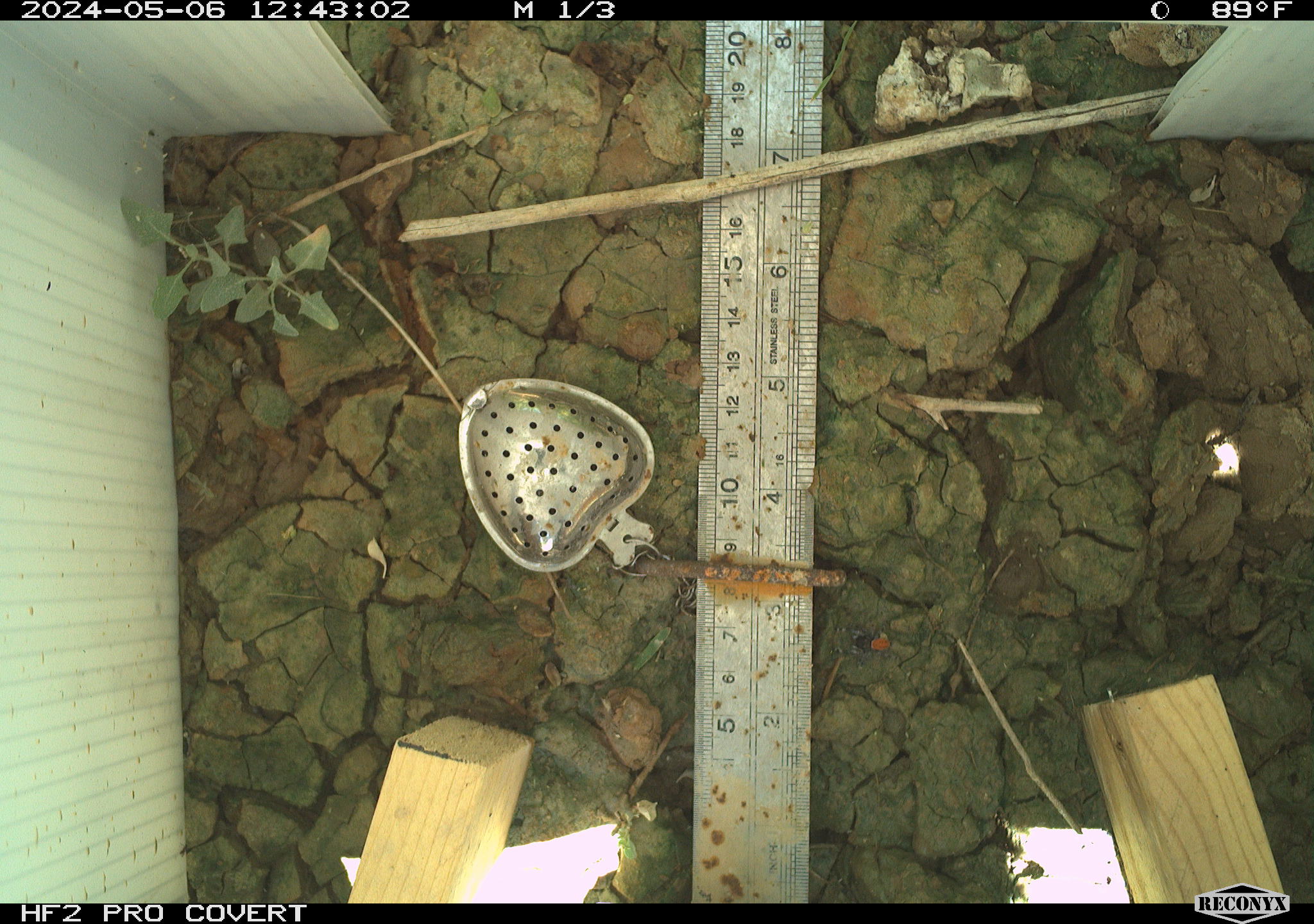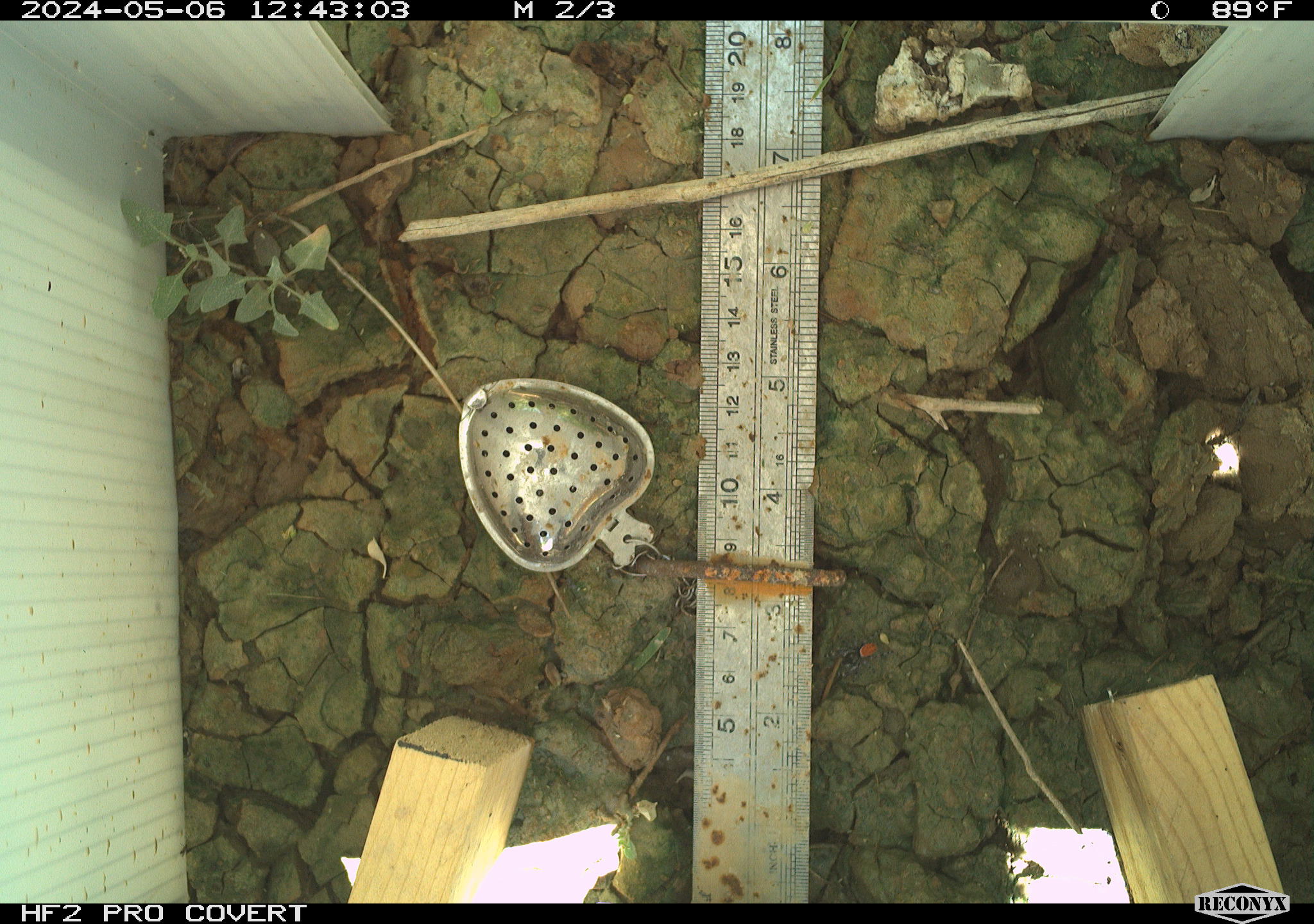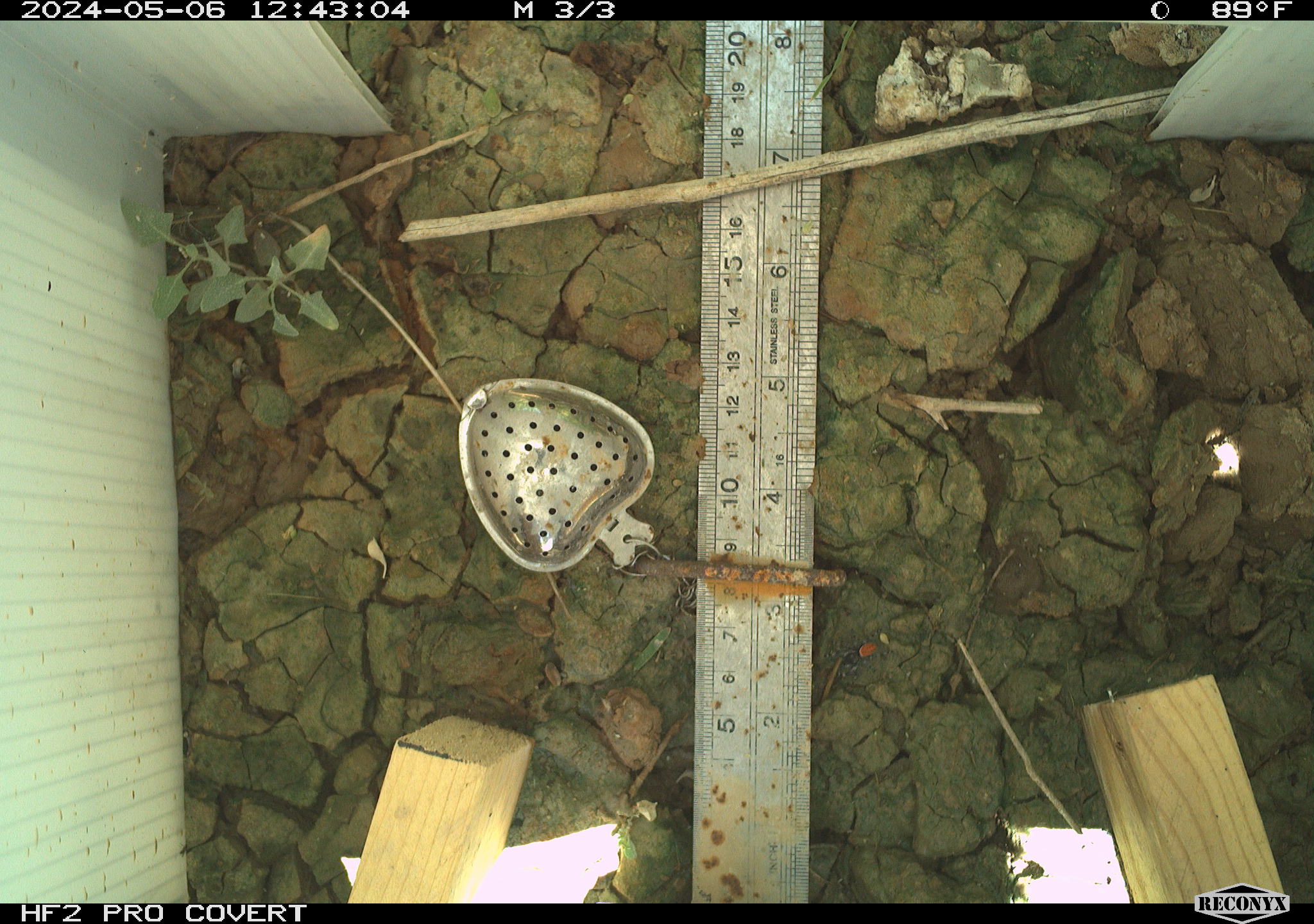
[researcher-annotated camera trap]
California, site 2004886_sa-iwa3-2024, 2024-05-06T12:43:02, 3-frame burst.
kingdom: Animalia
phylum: Arthropoda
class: Arachnida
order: Araneae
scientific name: Araneae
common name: spider